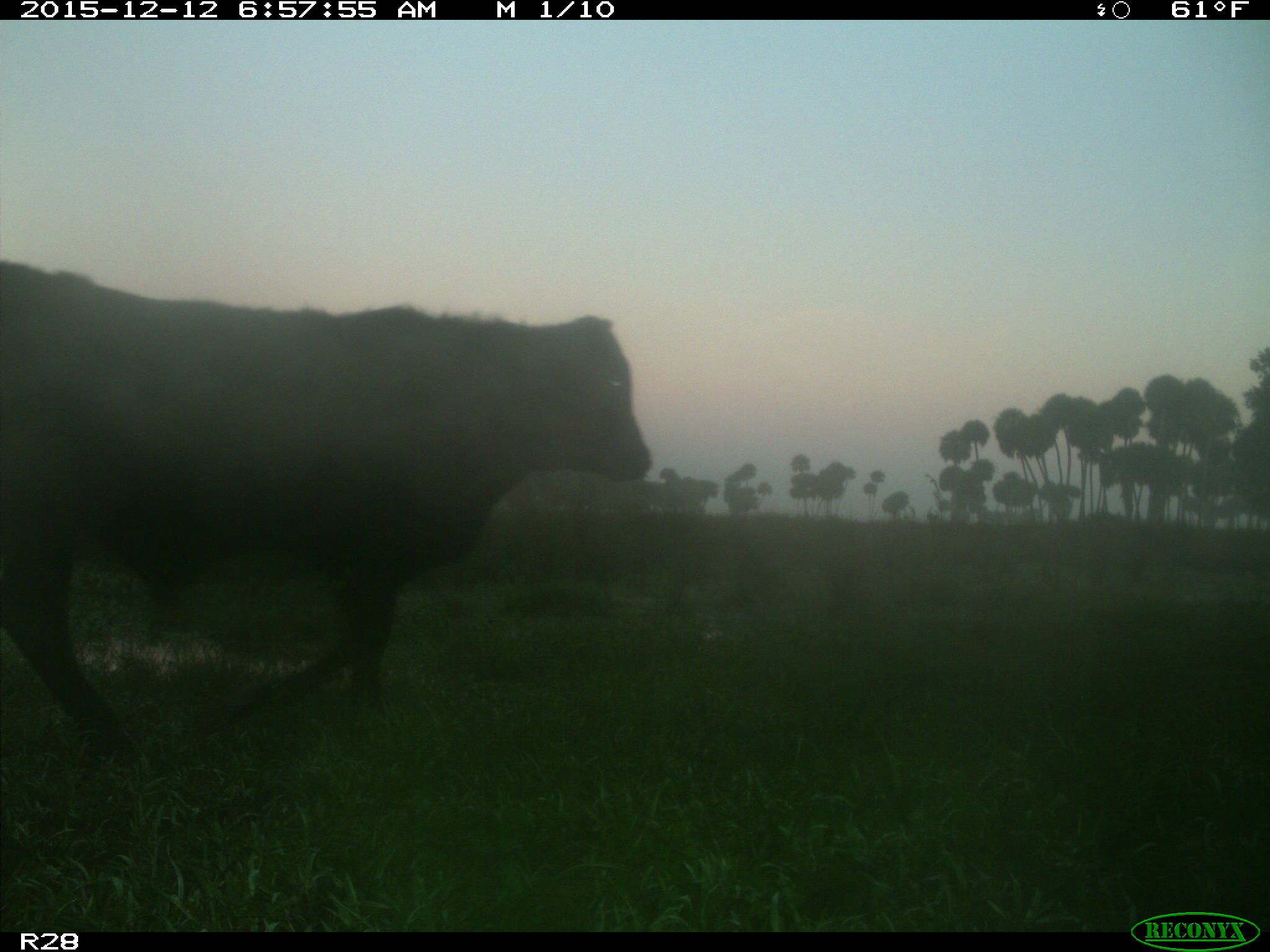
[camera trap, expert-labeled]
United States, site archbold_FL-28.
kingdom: Animalia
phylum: Chordata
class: Mammalia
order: Artiodactyla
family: Bovidae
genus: Bos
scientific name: Bos taurus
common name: domestic cow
Bos taurus (domestic cow).